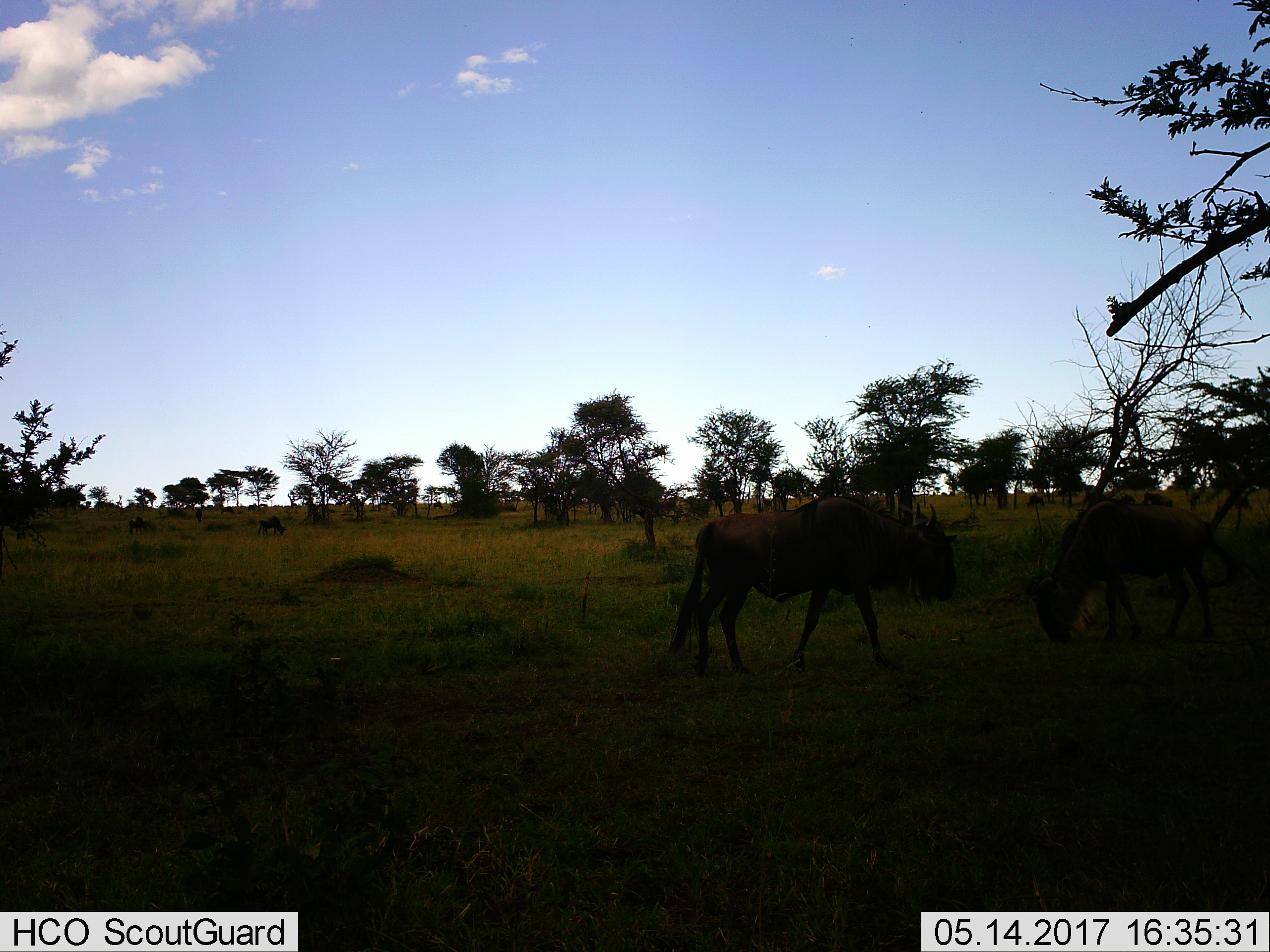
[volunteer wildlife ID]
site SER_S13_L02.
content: unidentified animal